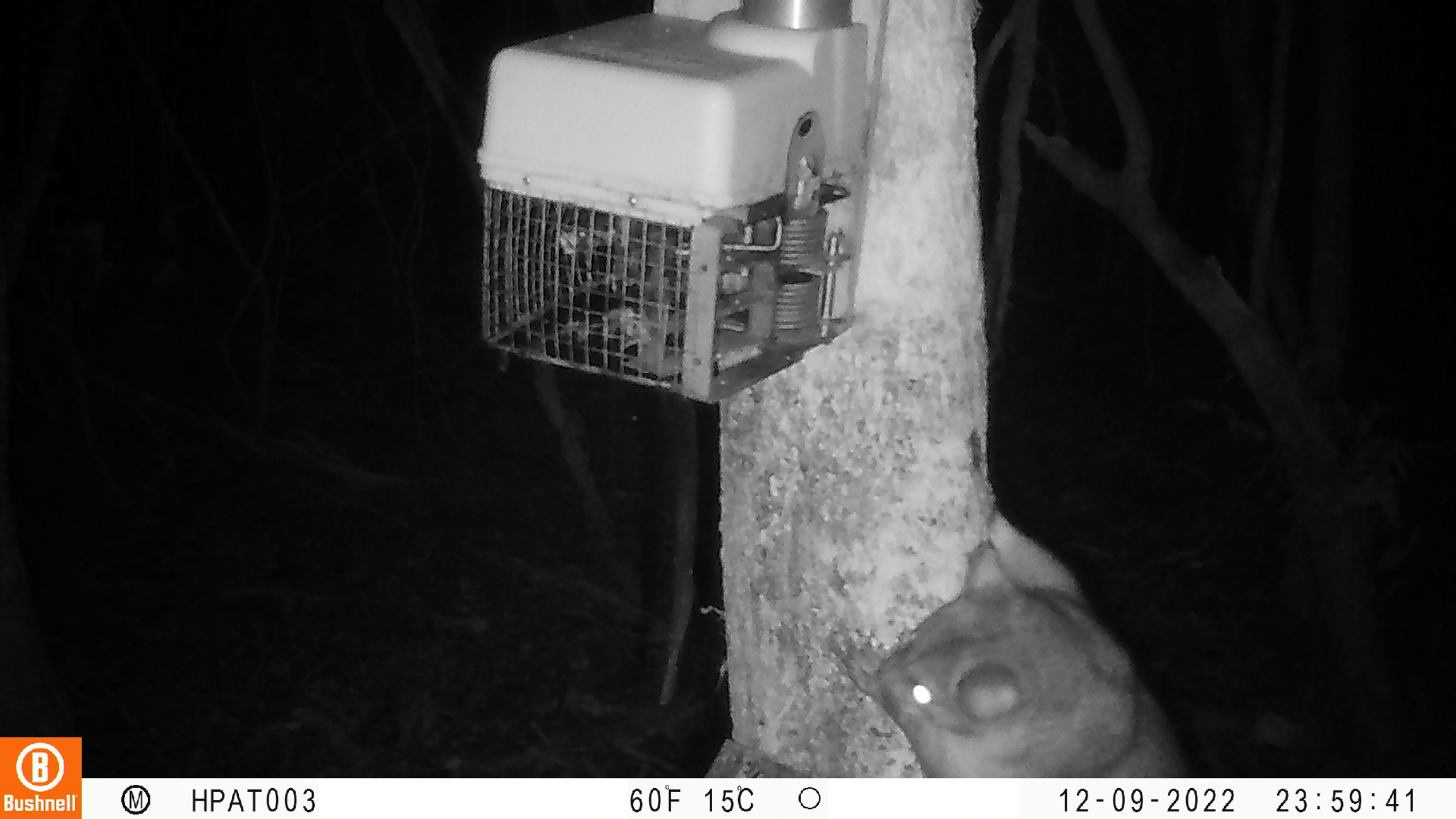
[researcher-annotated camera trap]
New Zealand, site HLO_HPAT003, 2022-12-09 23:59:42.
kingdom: Animalia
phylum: Chordata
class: Mammalia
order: Diprotodontia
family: Phalangeridae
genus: Trichosurus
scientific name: Trichosurus vulpecula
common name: common brushtail possum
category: possum